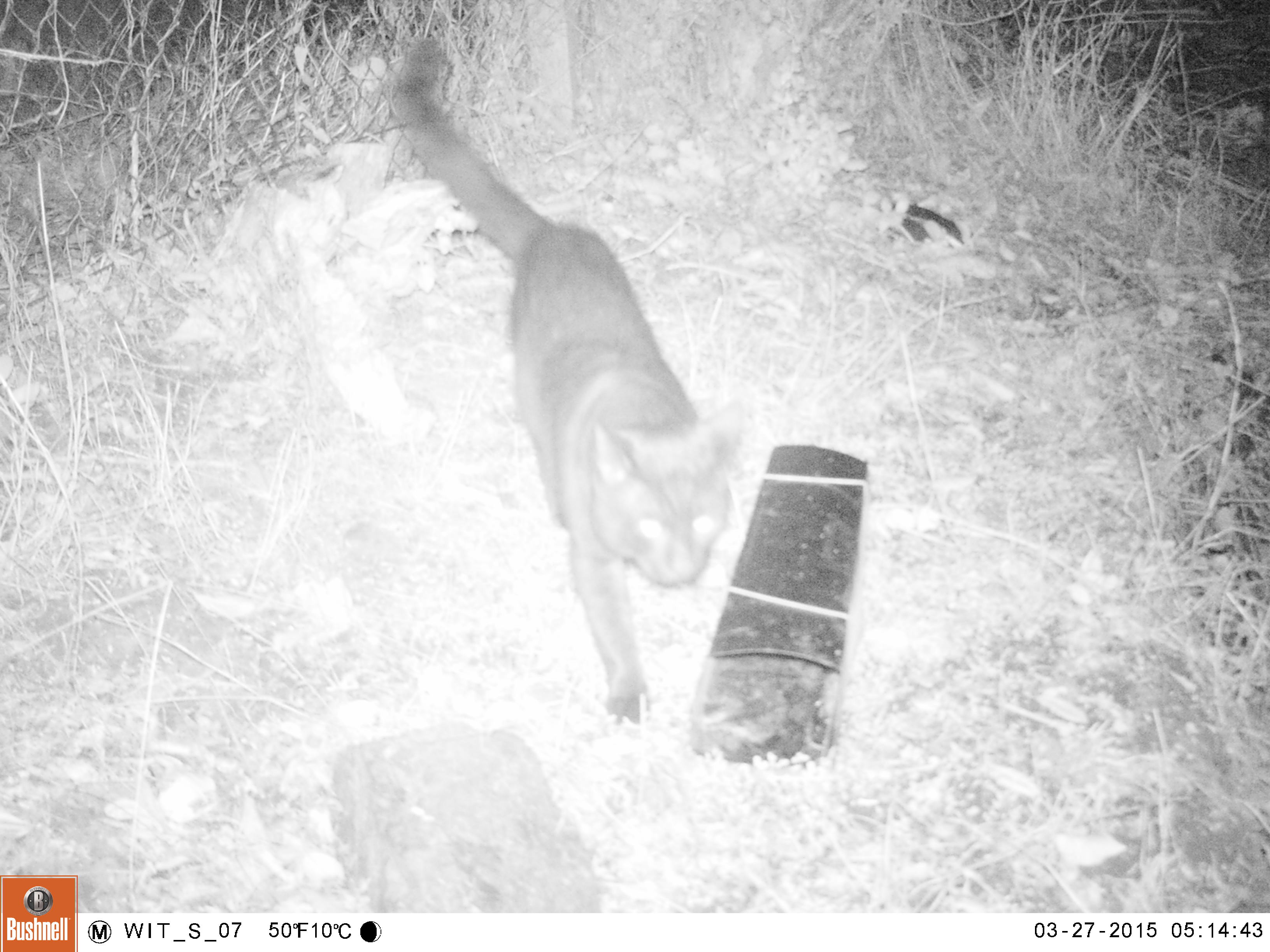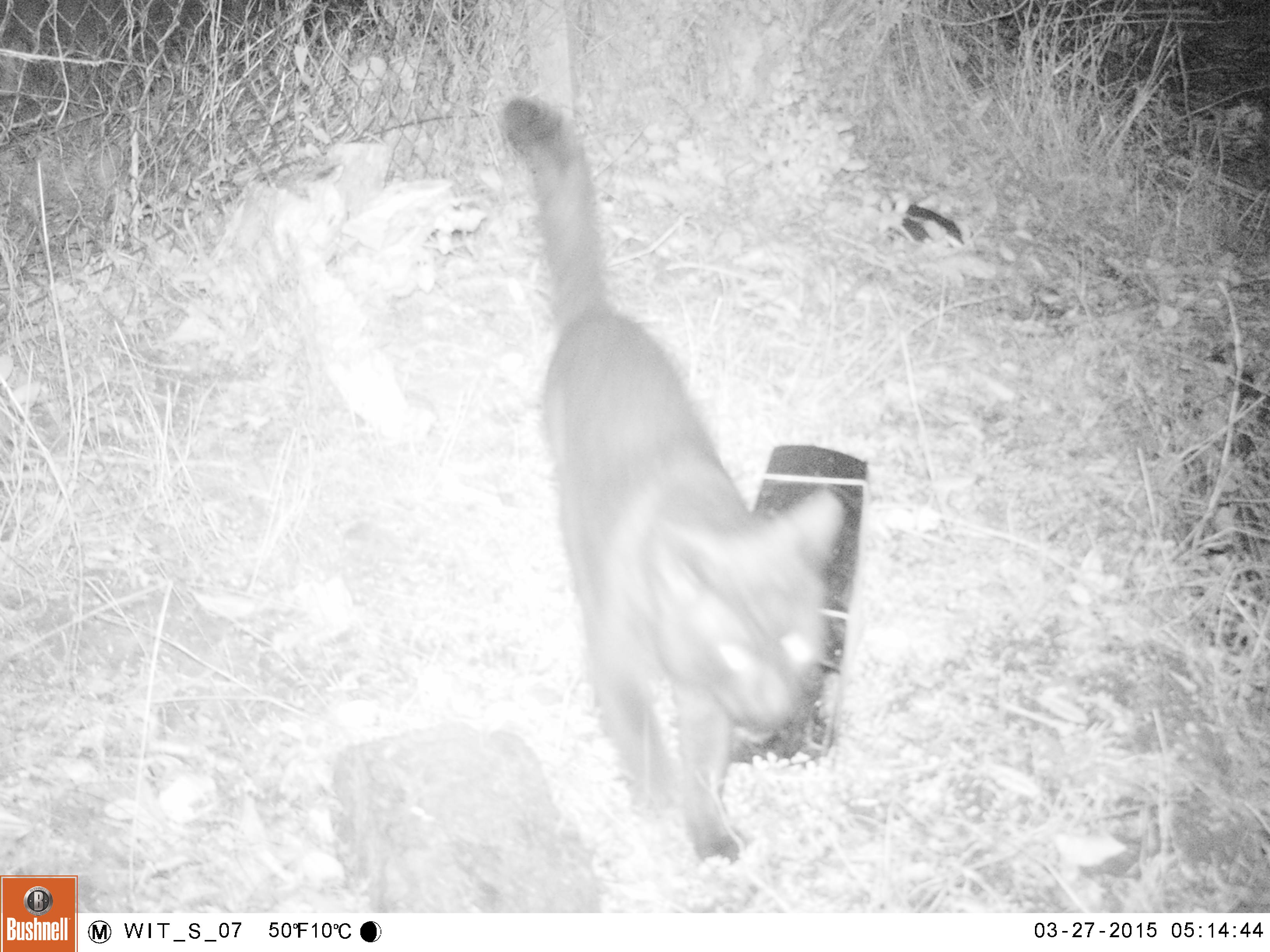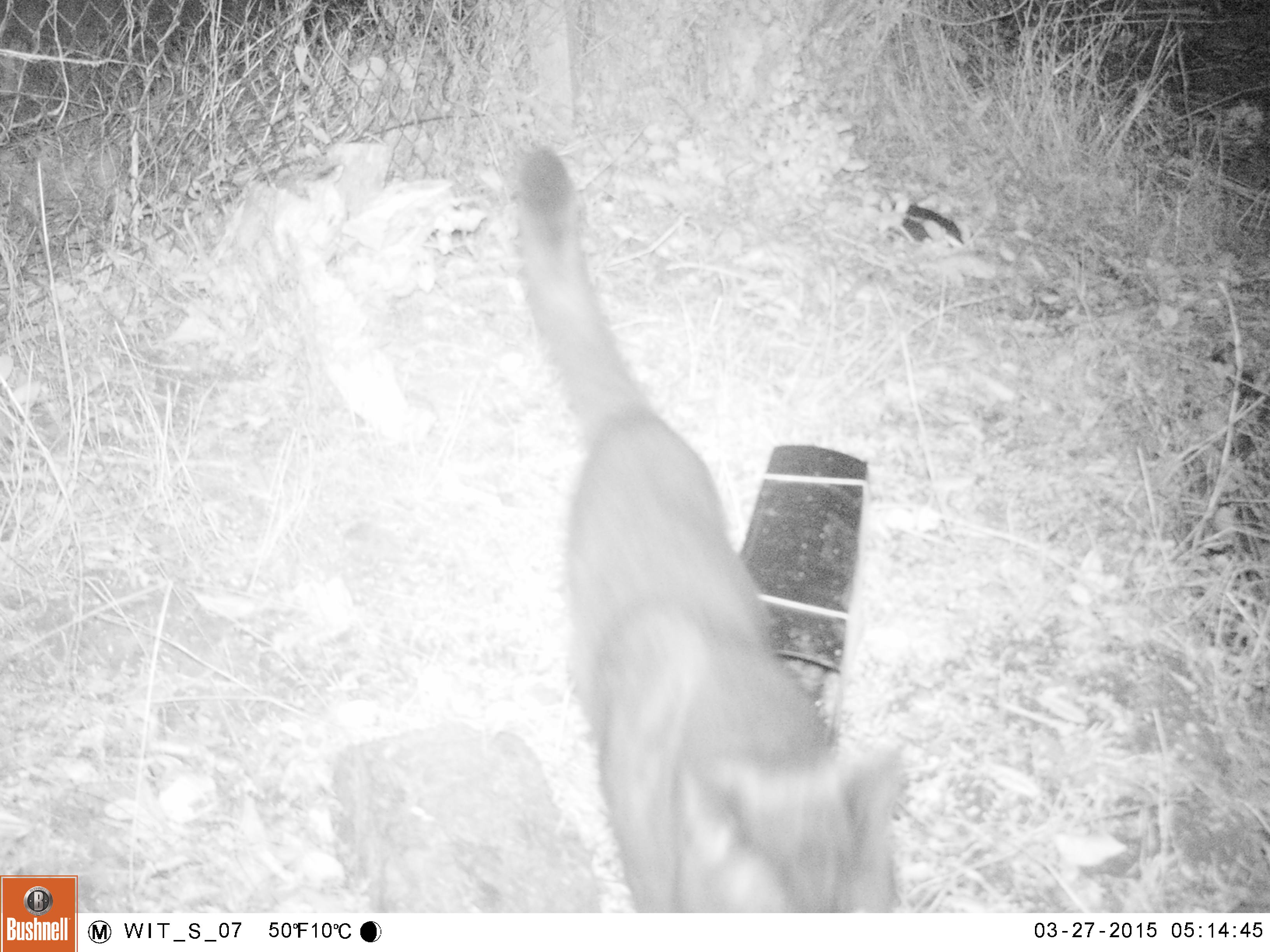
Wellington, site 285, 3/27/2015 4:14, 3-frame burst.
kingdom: Animalia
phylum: Chordata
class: Mammalia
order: Carnivora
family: Felidae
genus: Felis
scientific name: Felis catus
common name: cat